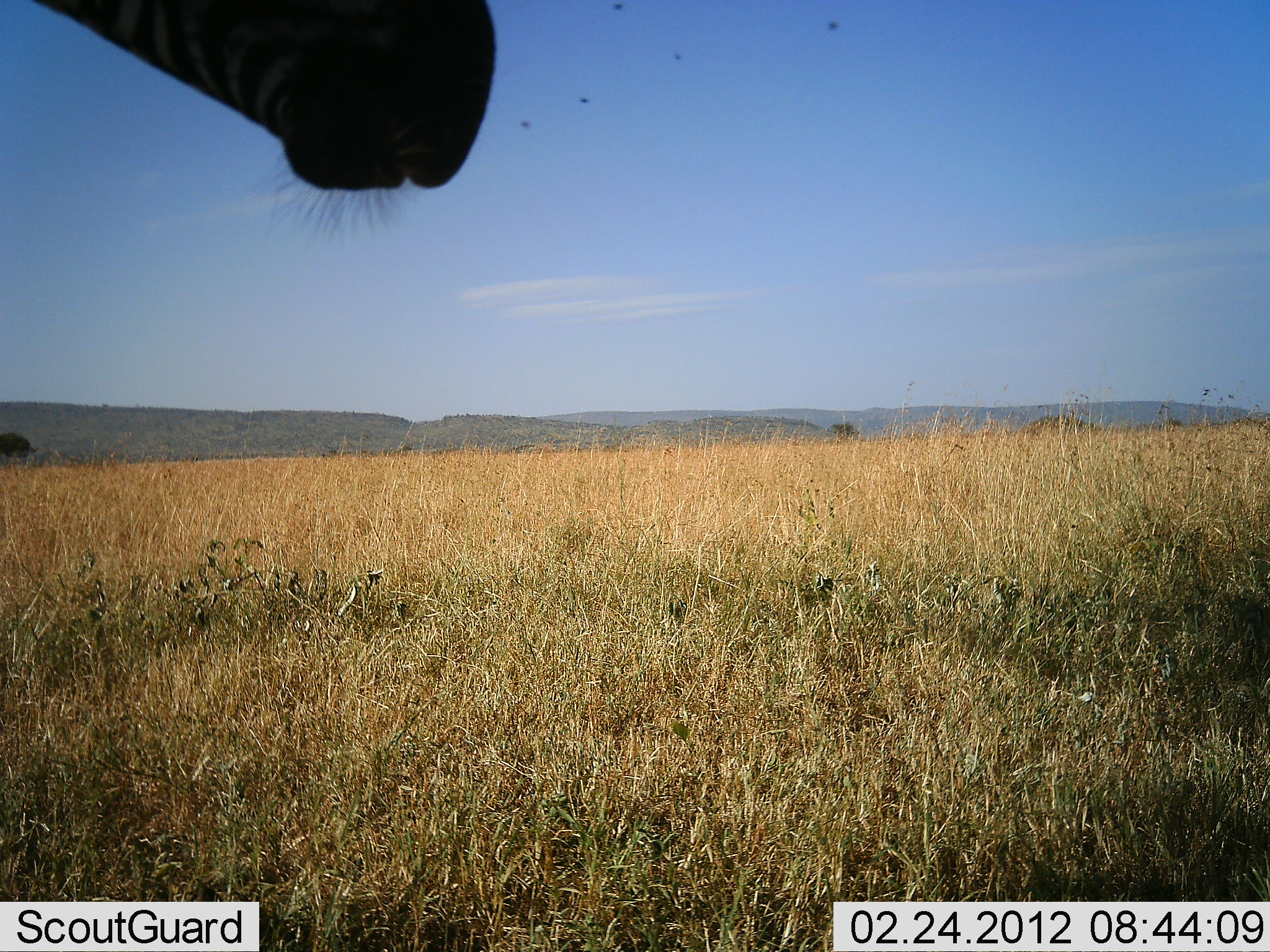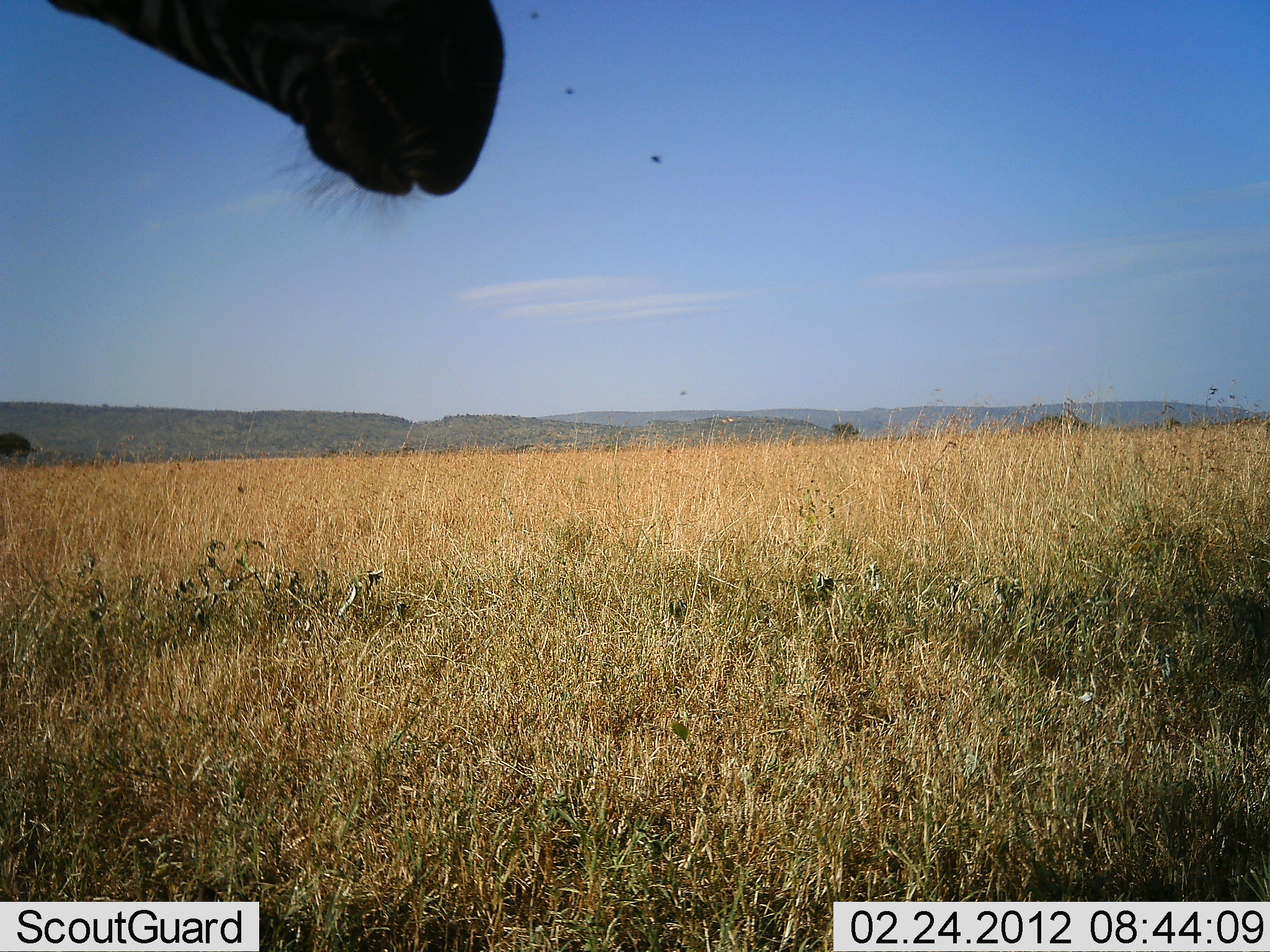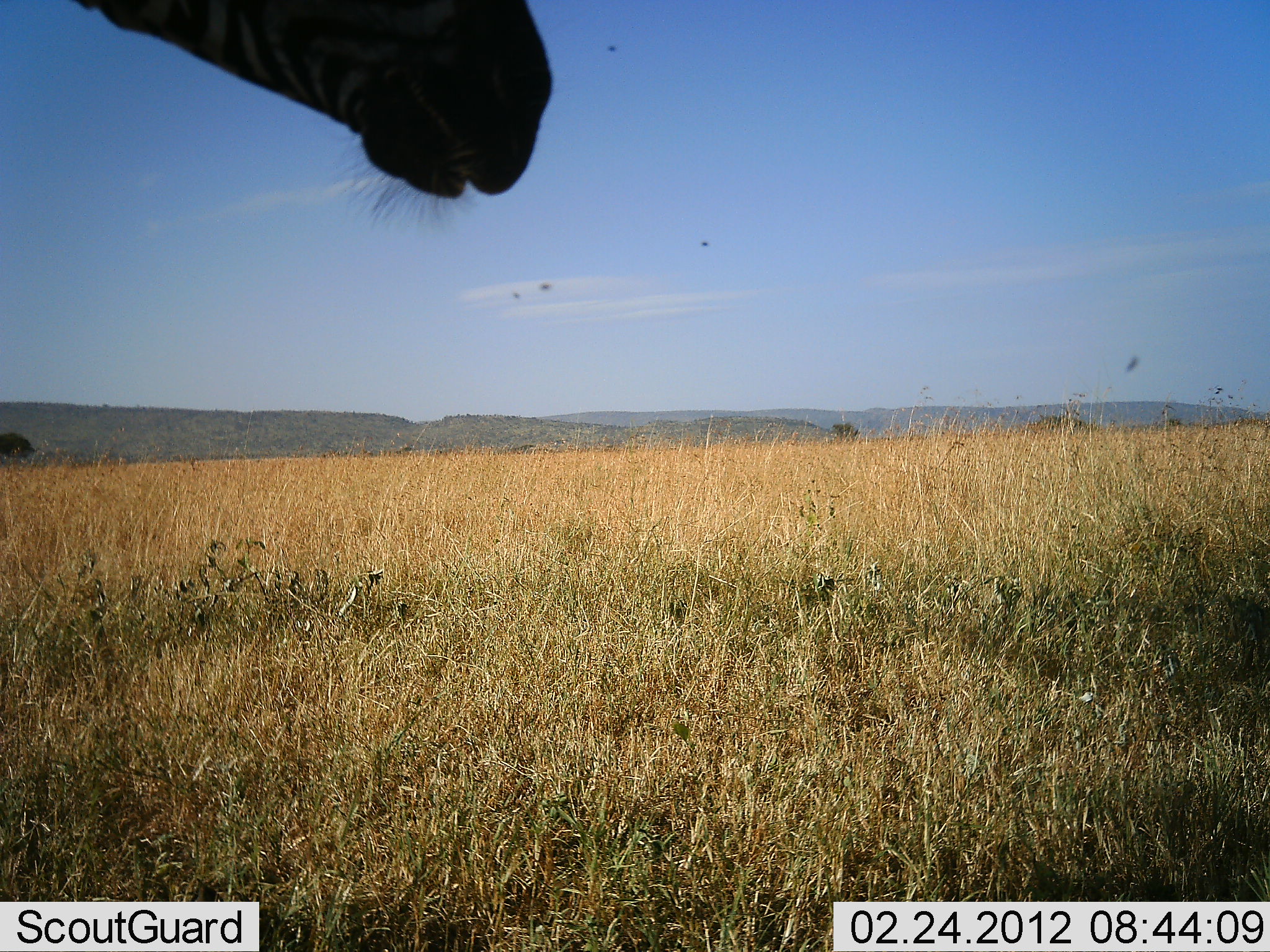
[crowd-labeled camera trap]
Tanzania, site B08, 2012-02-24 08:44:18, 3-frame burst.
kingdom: Animalia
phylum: Chordata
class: Mammalia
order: Artiodactyla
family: Bovidae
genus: Alcelaphus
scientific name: Alcelaphus buselaphus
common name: hartebeest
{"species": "hartebeest (Alcelaphus buselaphus)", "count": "1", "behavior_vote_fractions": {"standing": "80%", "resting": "0%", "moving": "0%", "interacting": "0%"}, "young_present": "0%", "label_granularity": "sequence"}